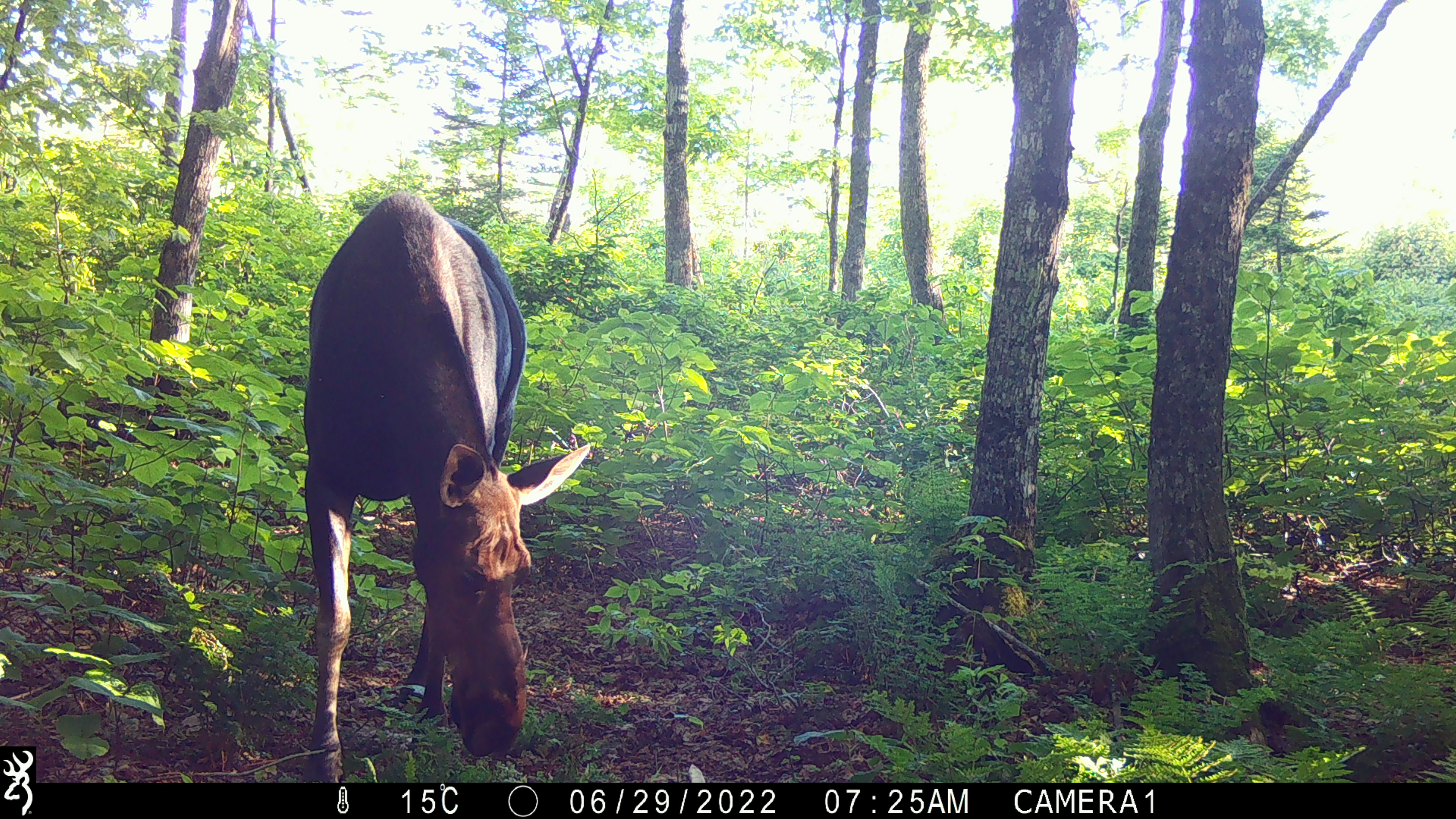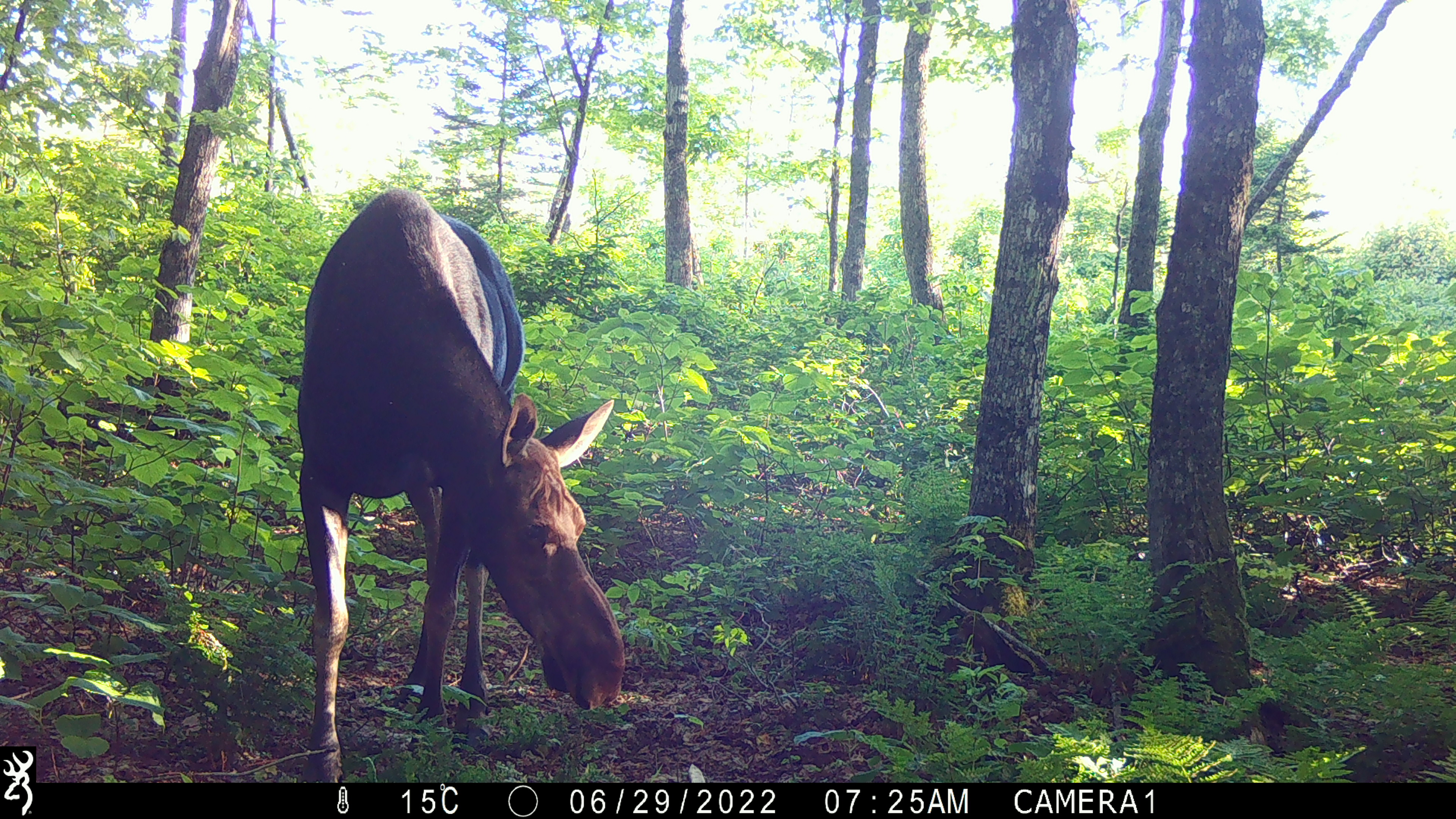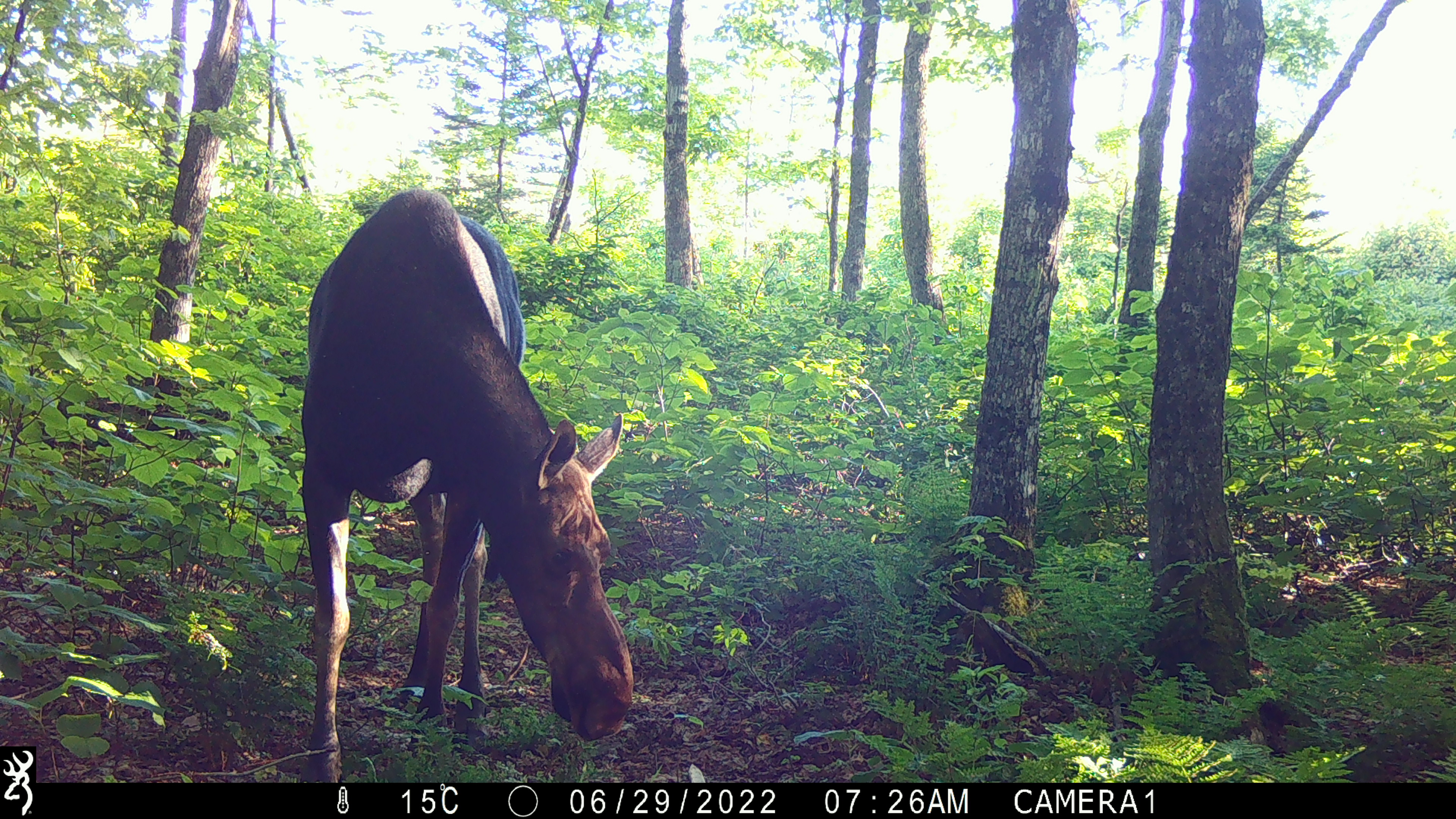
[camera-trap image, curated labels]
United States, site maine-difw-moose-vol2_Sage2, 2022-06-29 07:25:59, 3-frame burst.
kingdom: Animalia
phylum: Chordata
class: Mammalia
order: Artiodactyla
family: Cervidae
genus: Alces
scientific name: Alces alces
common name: moose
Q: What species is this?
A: Moose (Alces alces).